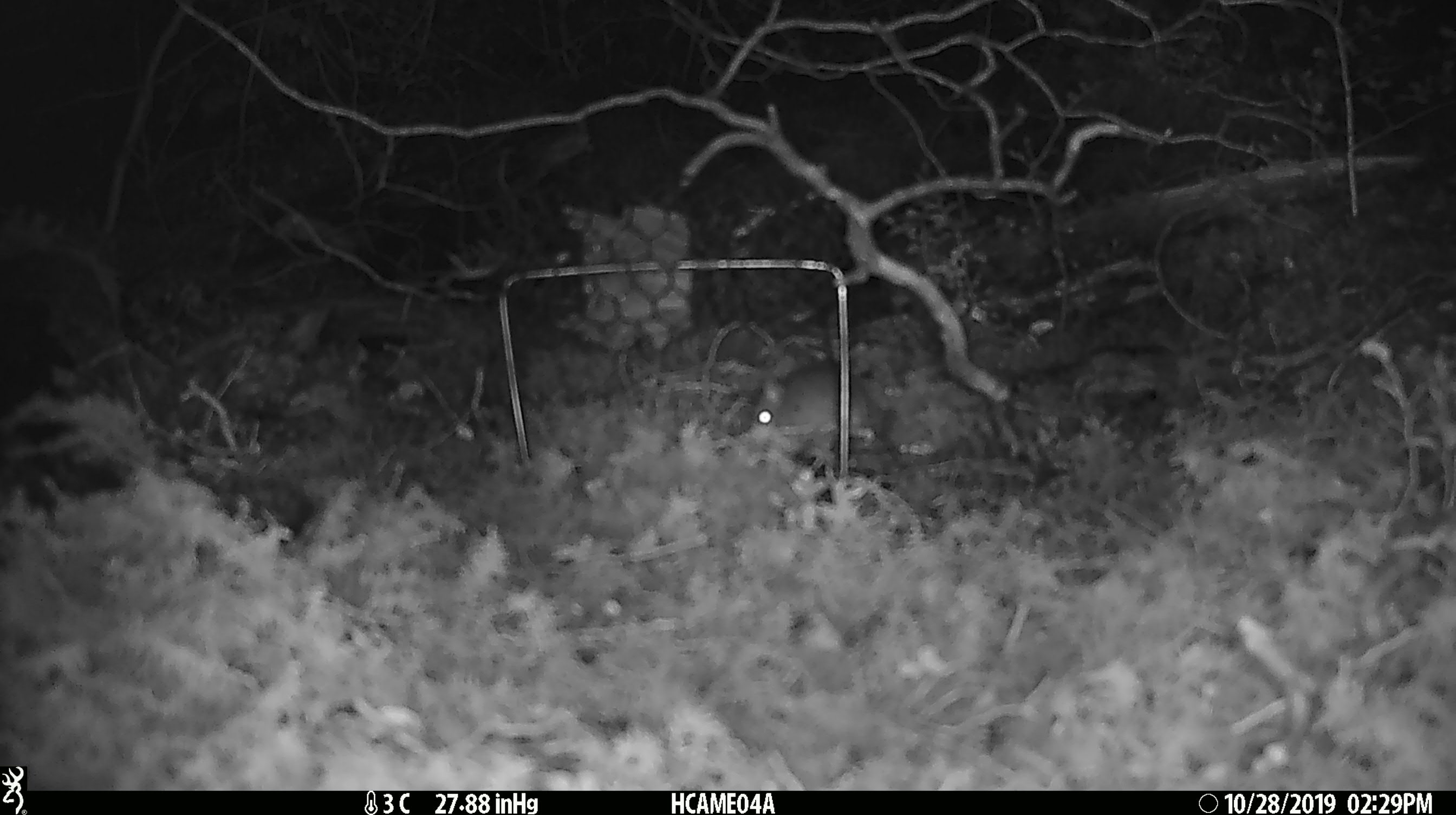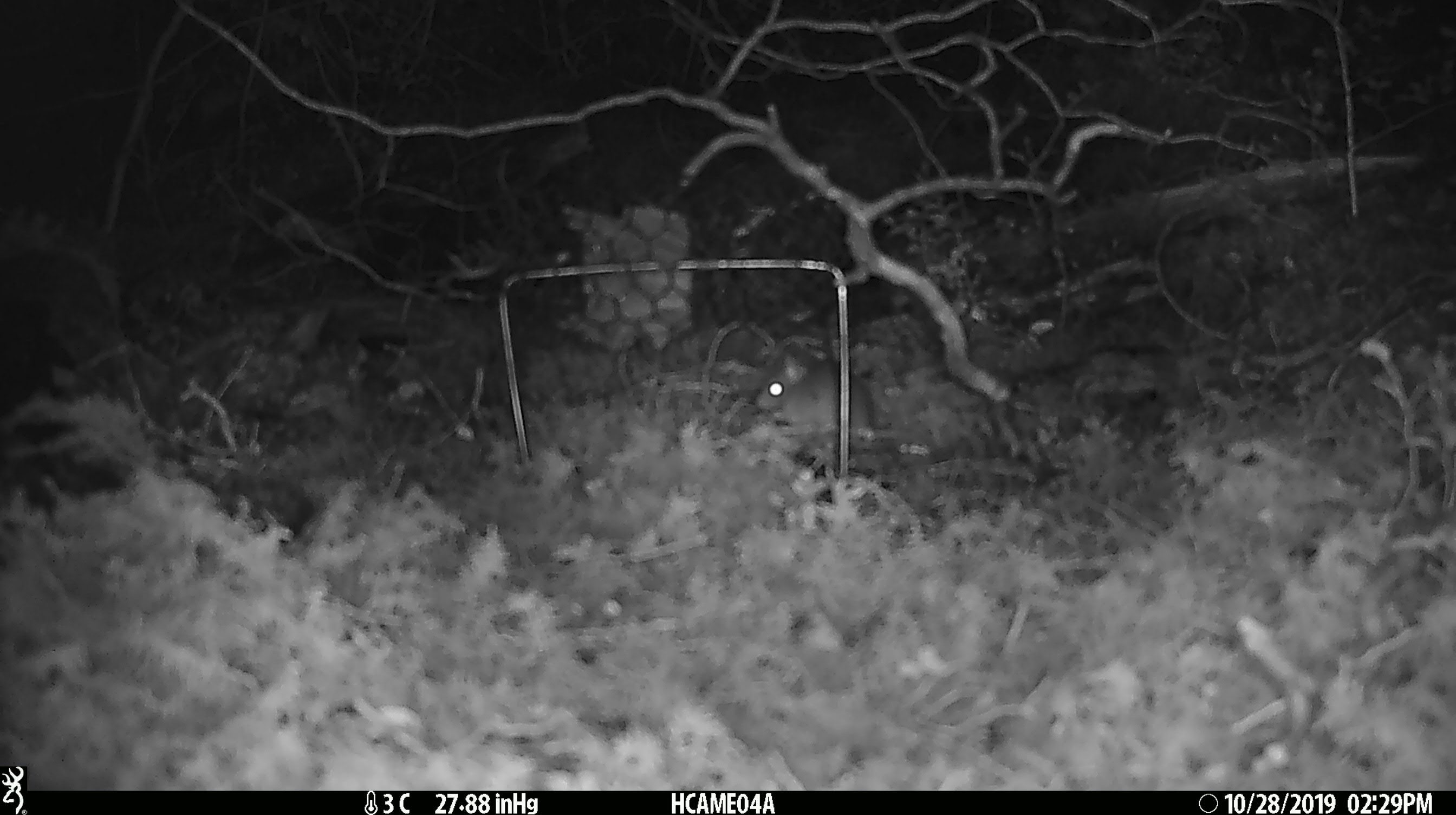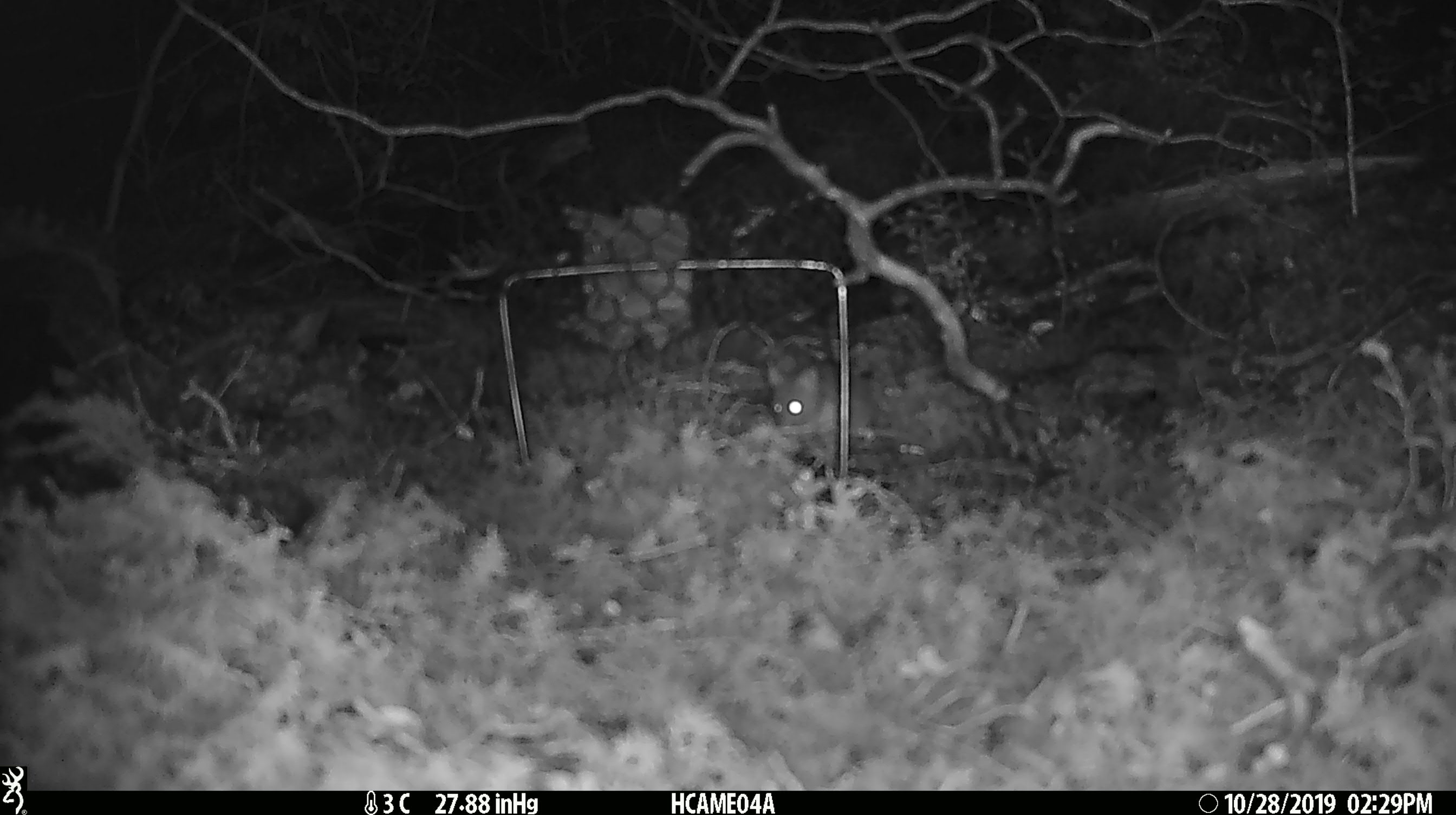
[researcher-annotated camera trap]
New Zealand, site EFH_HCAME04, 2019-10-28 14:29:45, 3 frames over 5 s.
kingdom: Animalia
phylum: Chordata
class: Mammalia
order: Rodentia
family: Muridae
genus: Mus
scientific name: Mus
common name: mouse